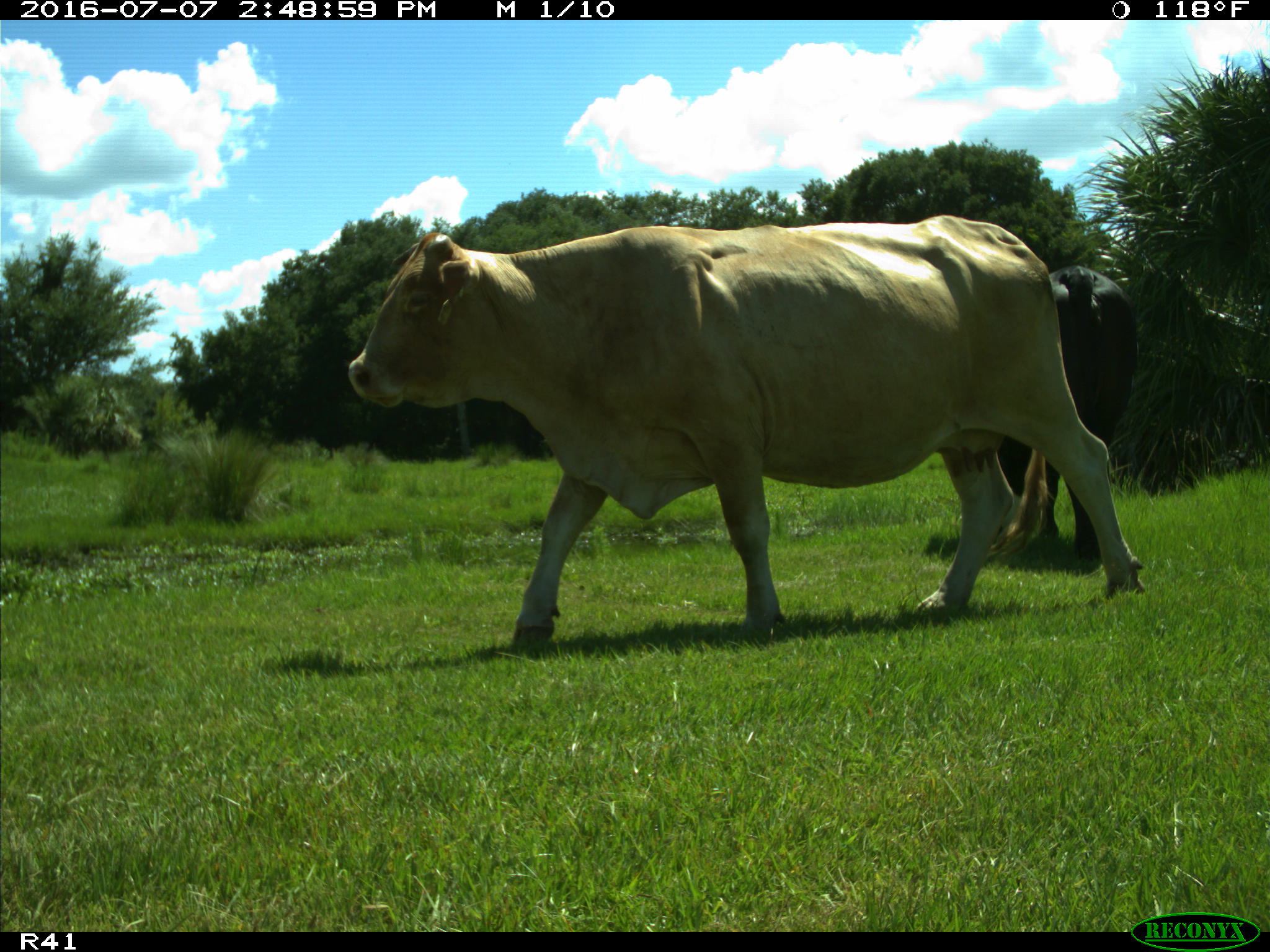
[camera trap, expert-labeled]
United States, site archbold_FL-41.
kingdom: Animalia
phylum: Chordata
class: Mammalia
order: Artiodactyla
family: Bovidae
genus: Bos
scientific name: Bos taurus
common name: domestic cow